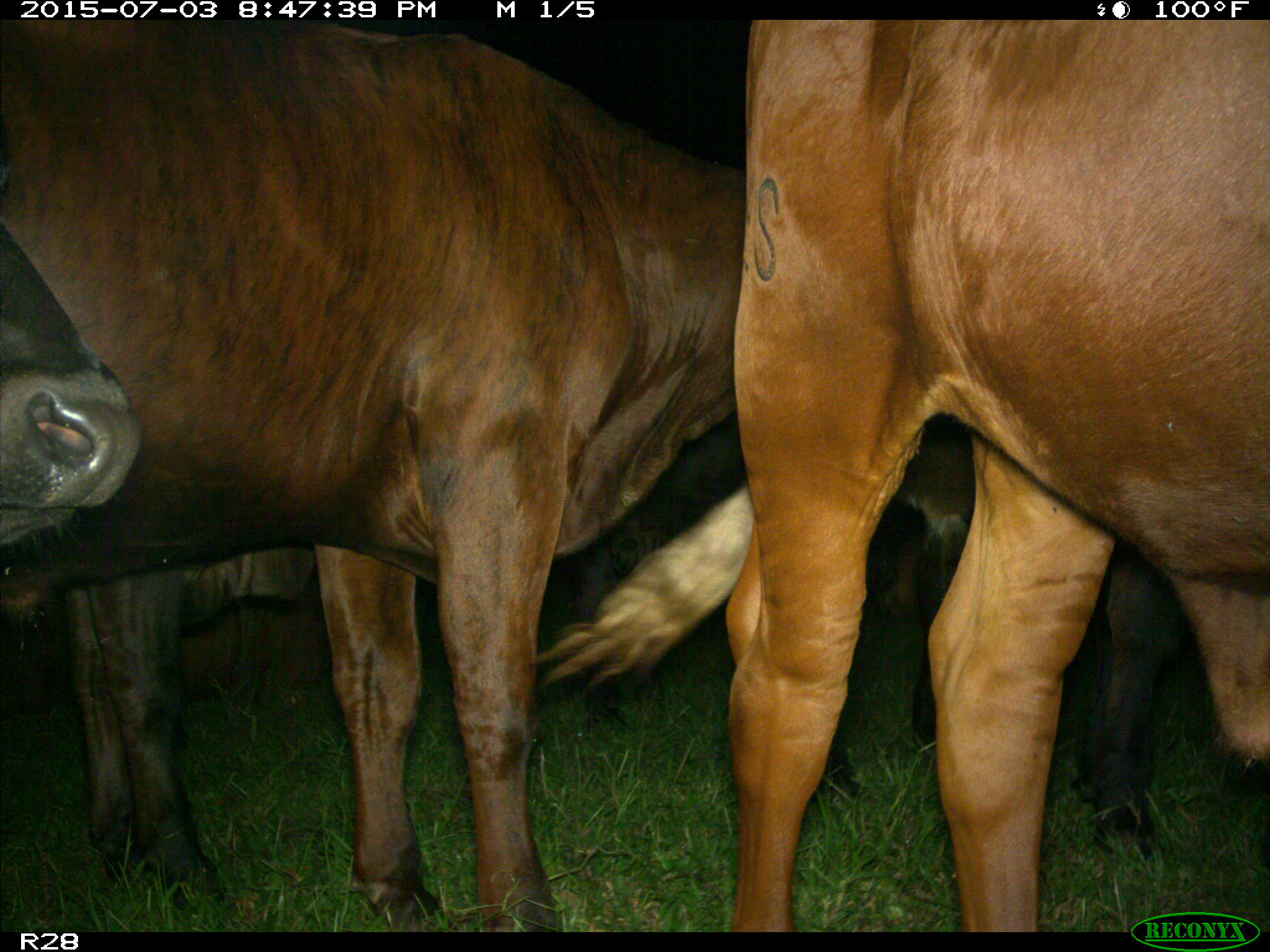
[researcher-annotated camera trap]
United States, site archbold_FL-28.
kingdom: Animalia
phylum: Chordata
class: Mammalia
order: Artiodactyla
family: Bovidae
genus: Bos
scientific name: Bos taurus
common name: domestic cow